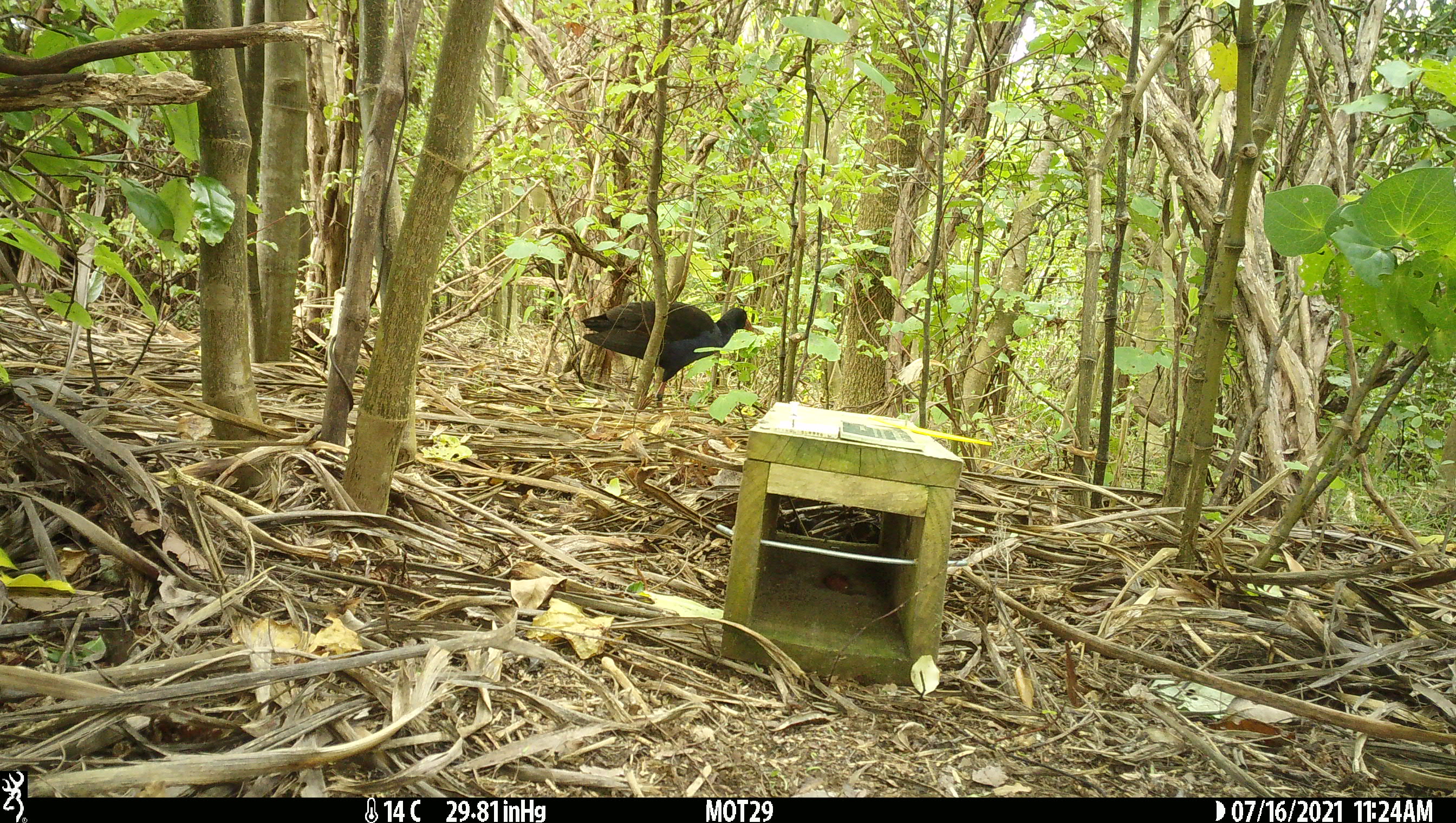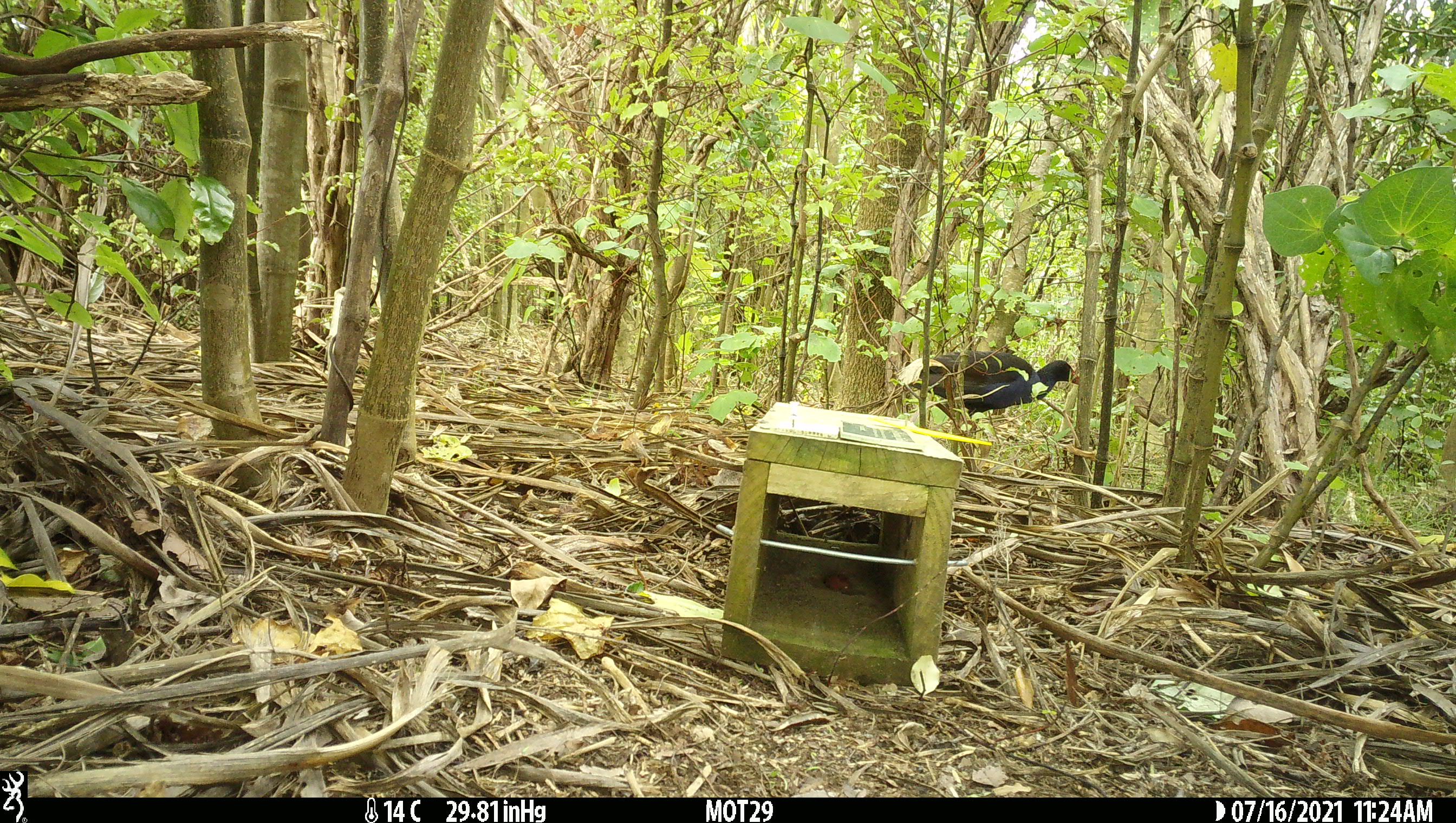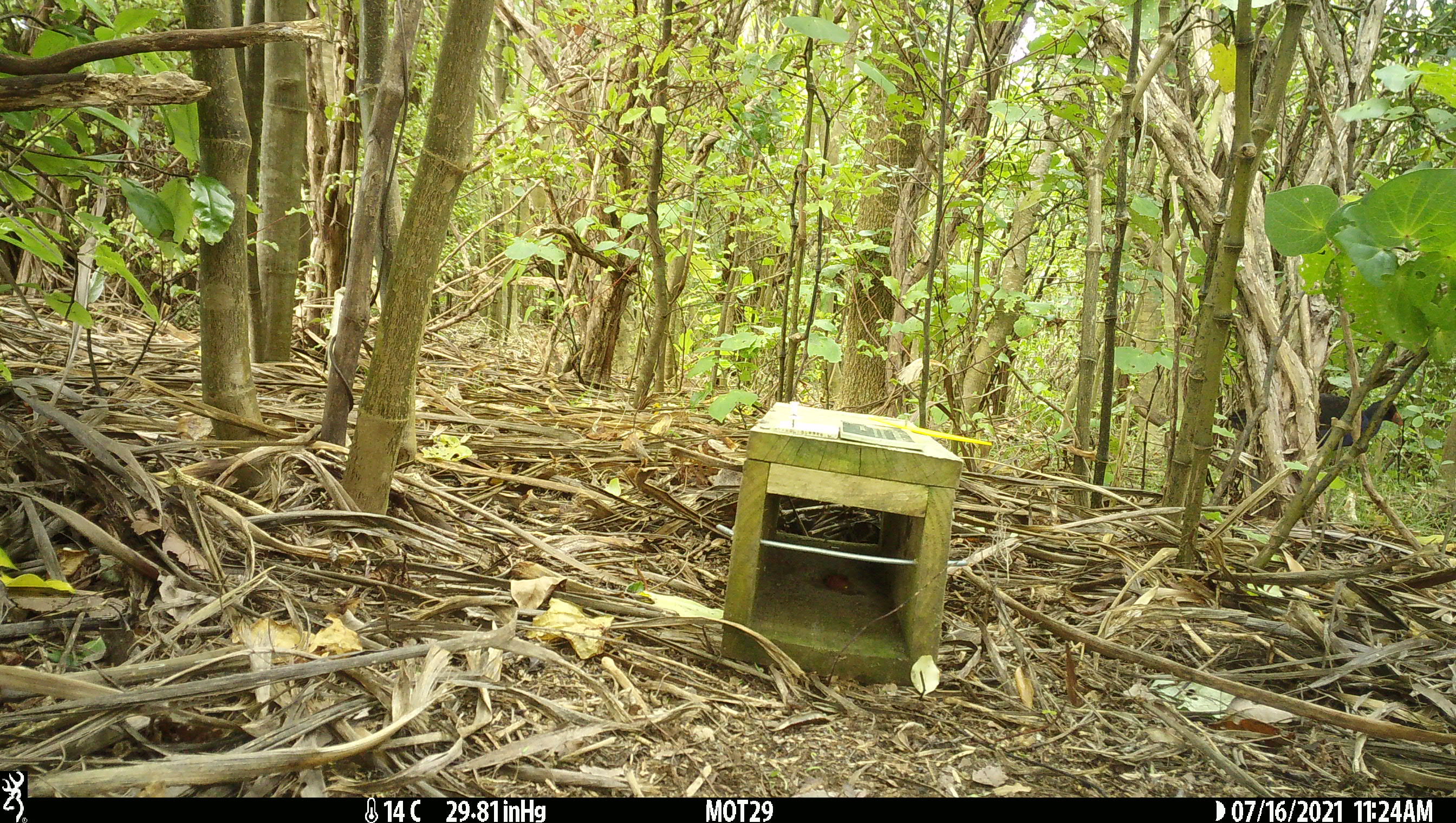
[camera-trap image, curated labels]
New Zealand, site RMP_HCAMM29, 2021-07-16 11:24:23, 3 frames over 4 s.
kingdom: Animalia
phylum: Chordata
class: Aves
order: Gruiformes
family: Rallidae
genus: Porphyrio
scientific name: Porphyrio melanotus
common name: australasian swamphen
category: pukeko